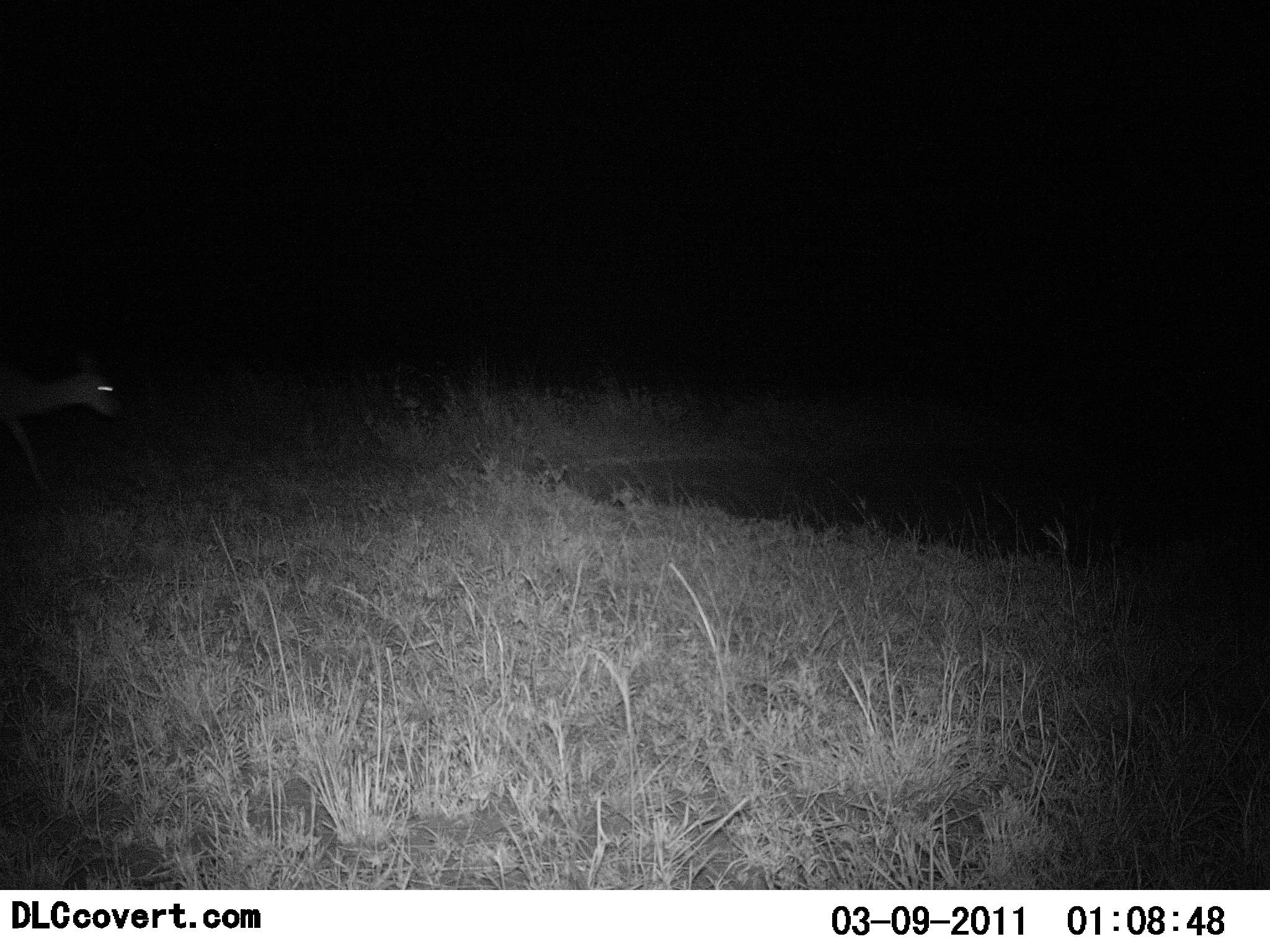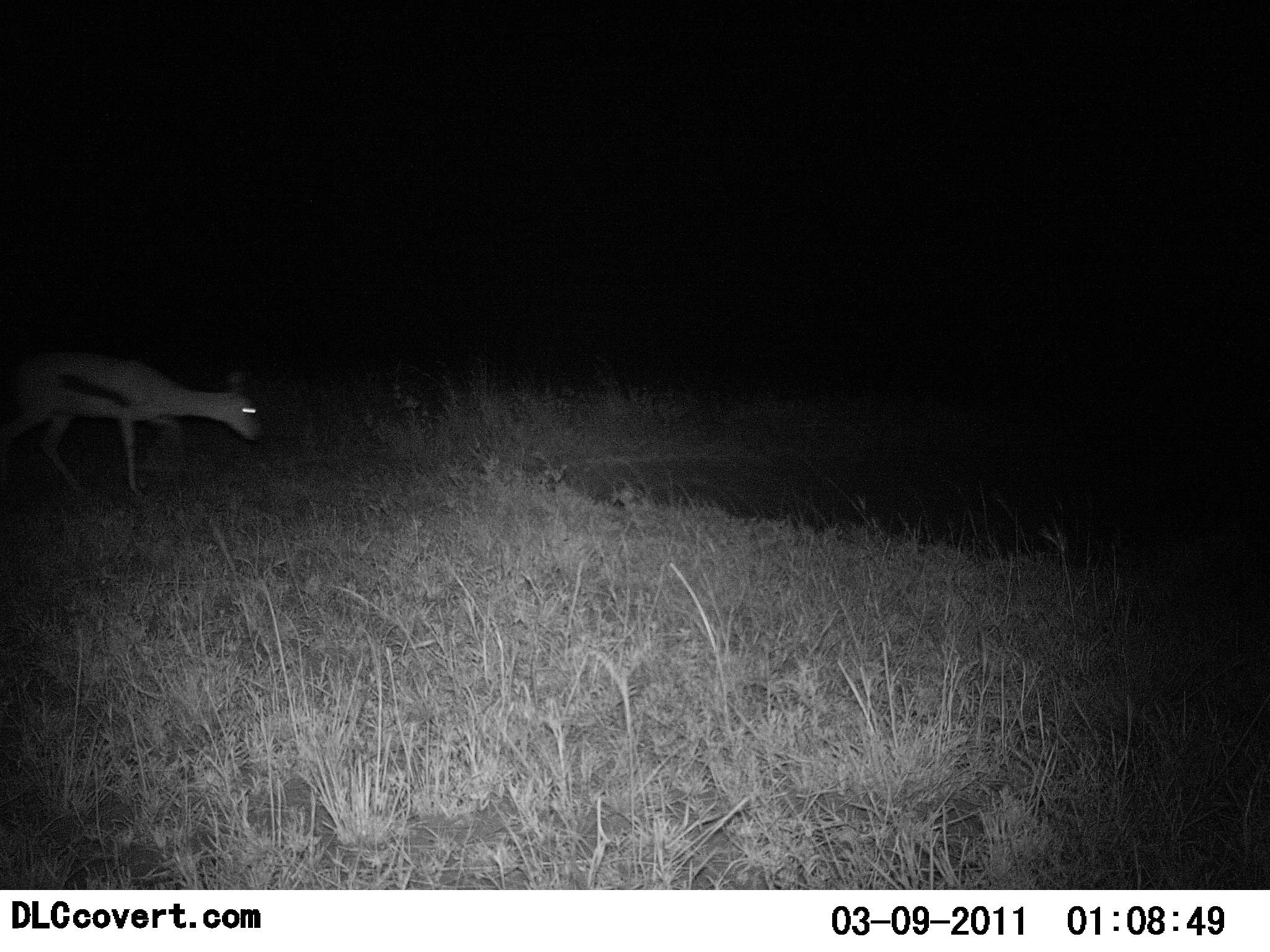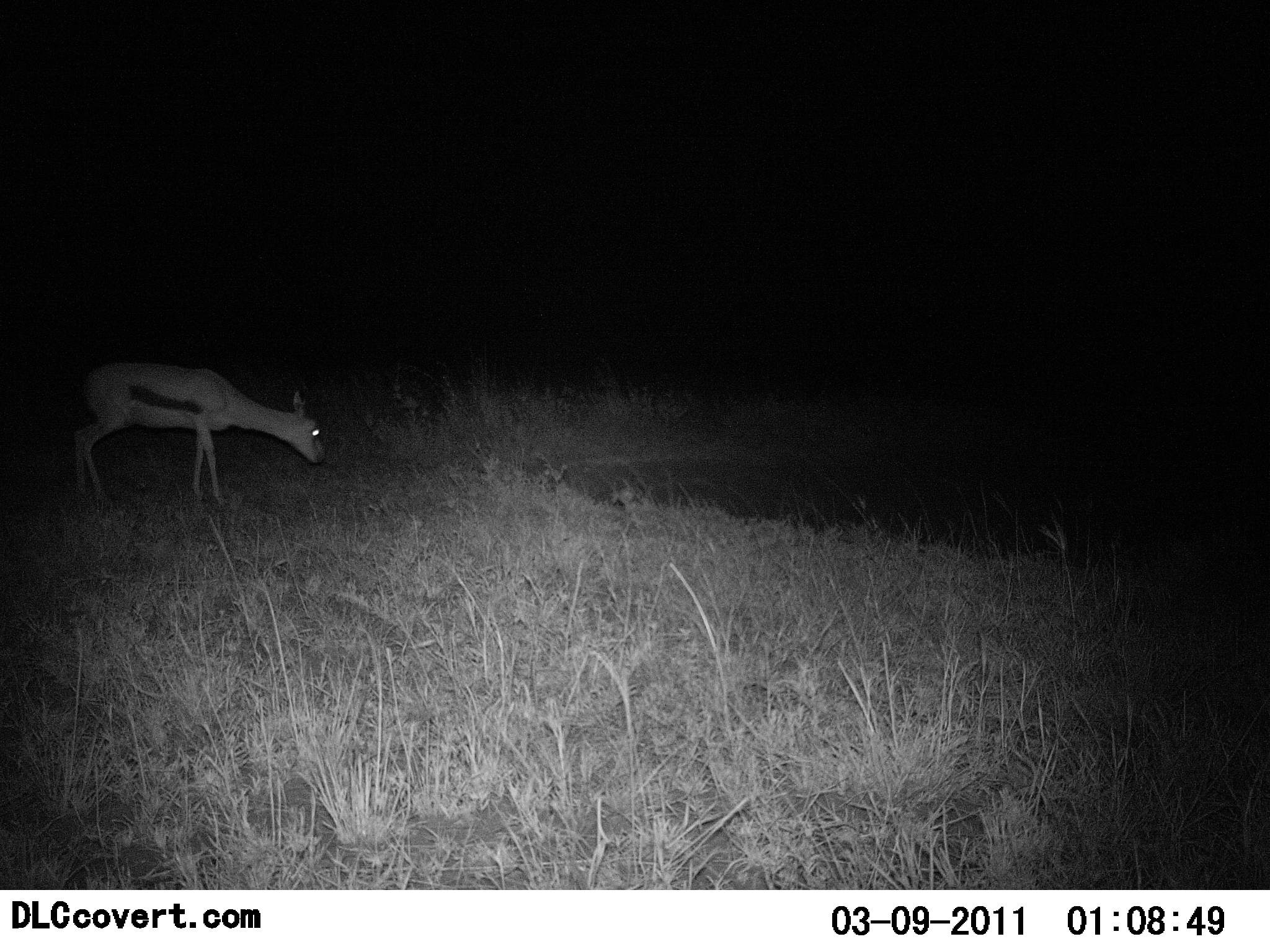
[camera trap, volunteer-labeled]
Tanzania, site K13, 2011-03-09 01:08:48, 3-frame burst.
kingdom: Animalia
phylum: Chordata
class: Mammalia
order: Artiodactyla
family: Bovidae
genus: Eudorcas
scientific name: Eudorcas thomsonii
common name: thomson's gazelle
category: gazellethomsons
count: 1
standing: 0%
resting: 0%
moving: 83%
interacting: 0%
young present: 0%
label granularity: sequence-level